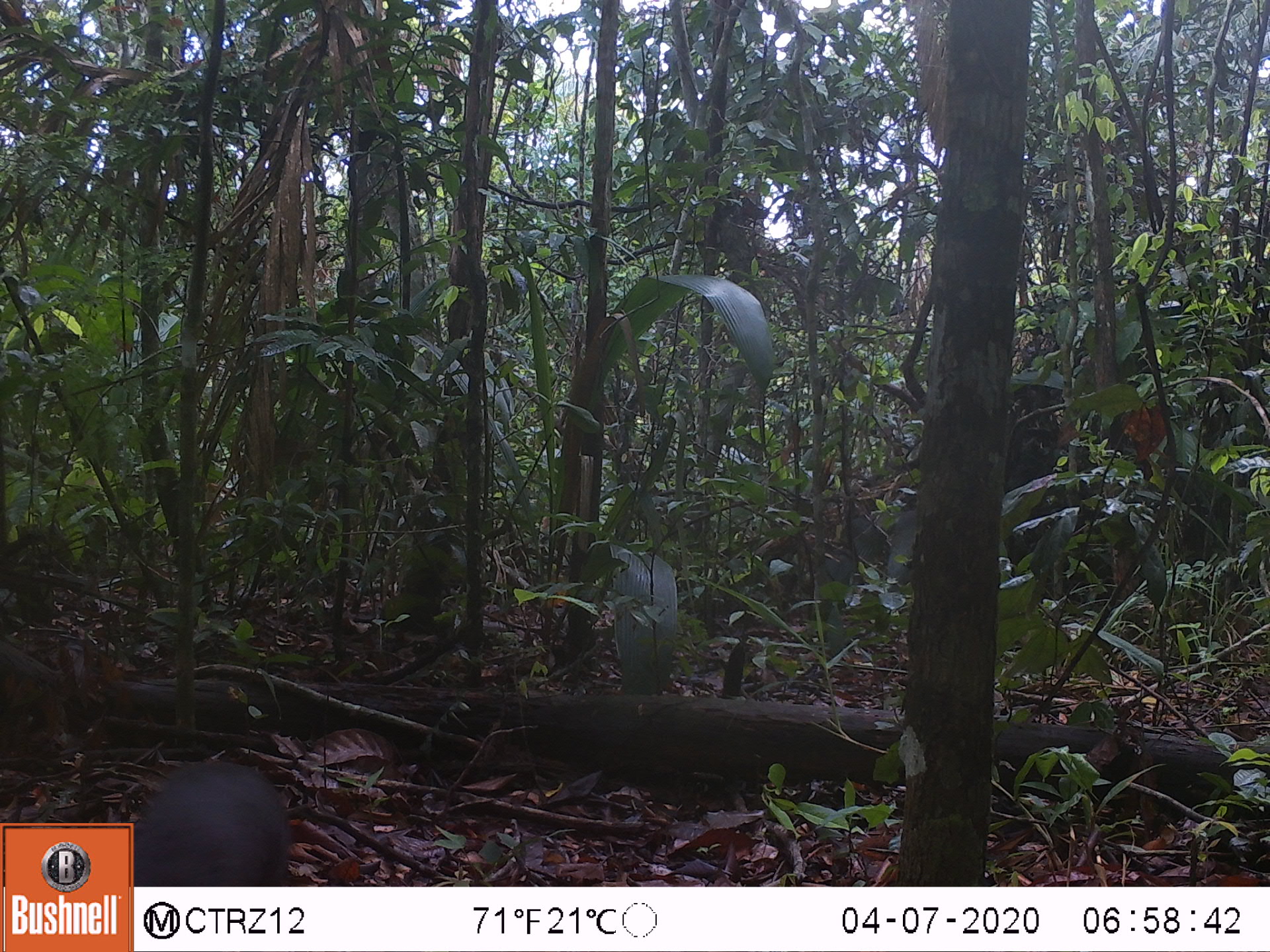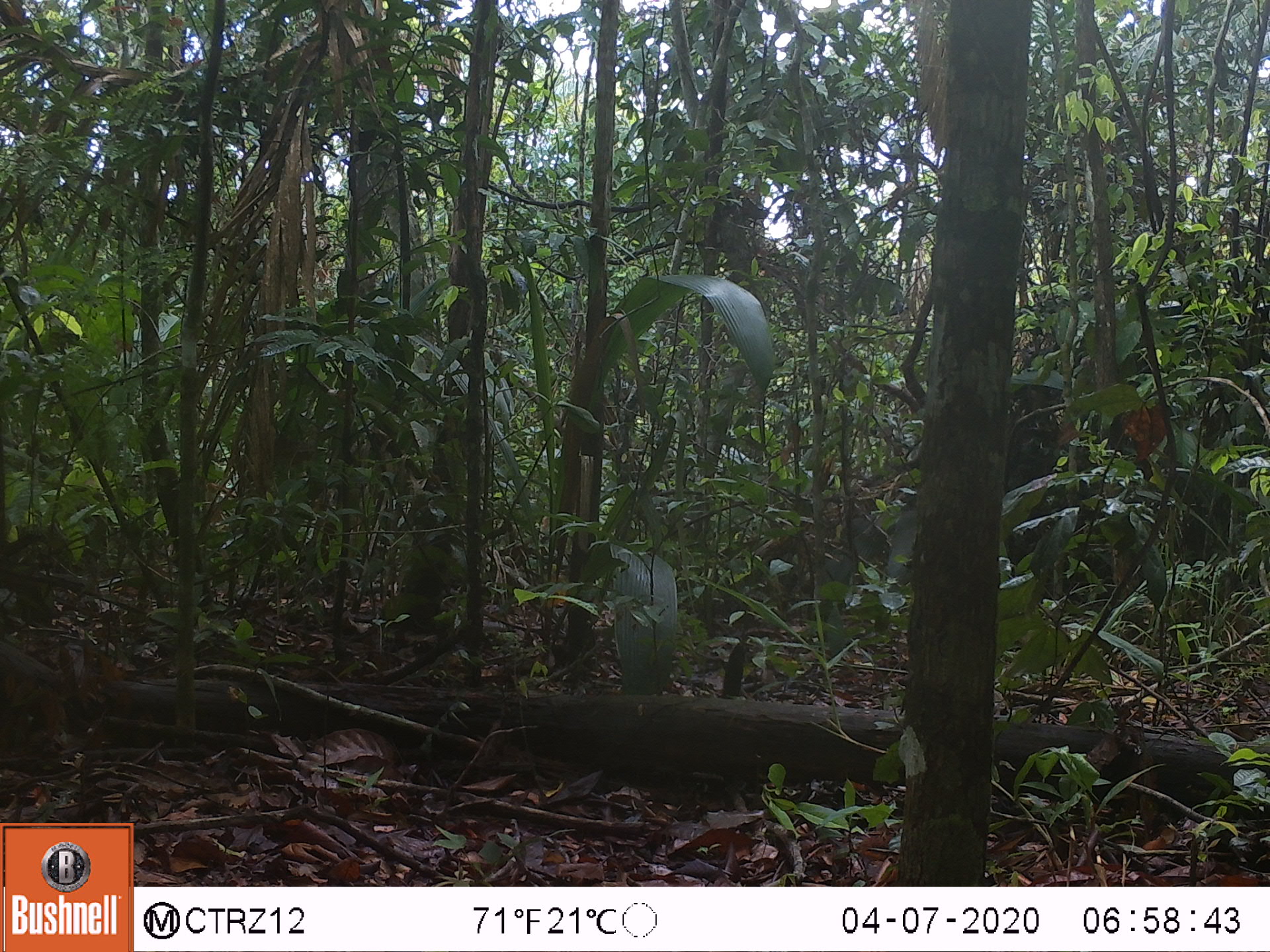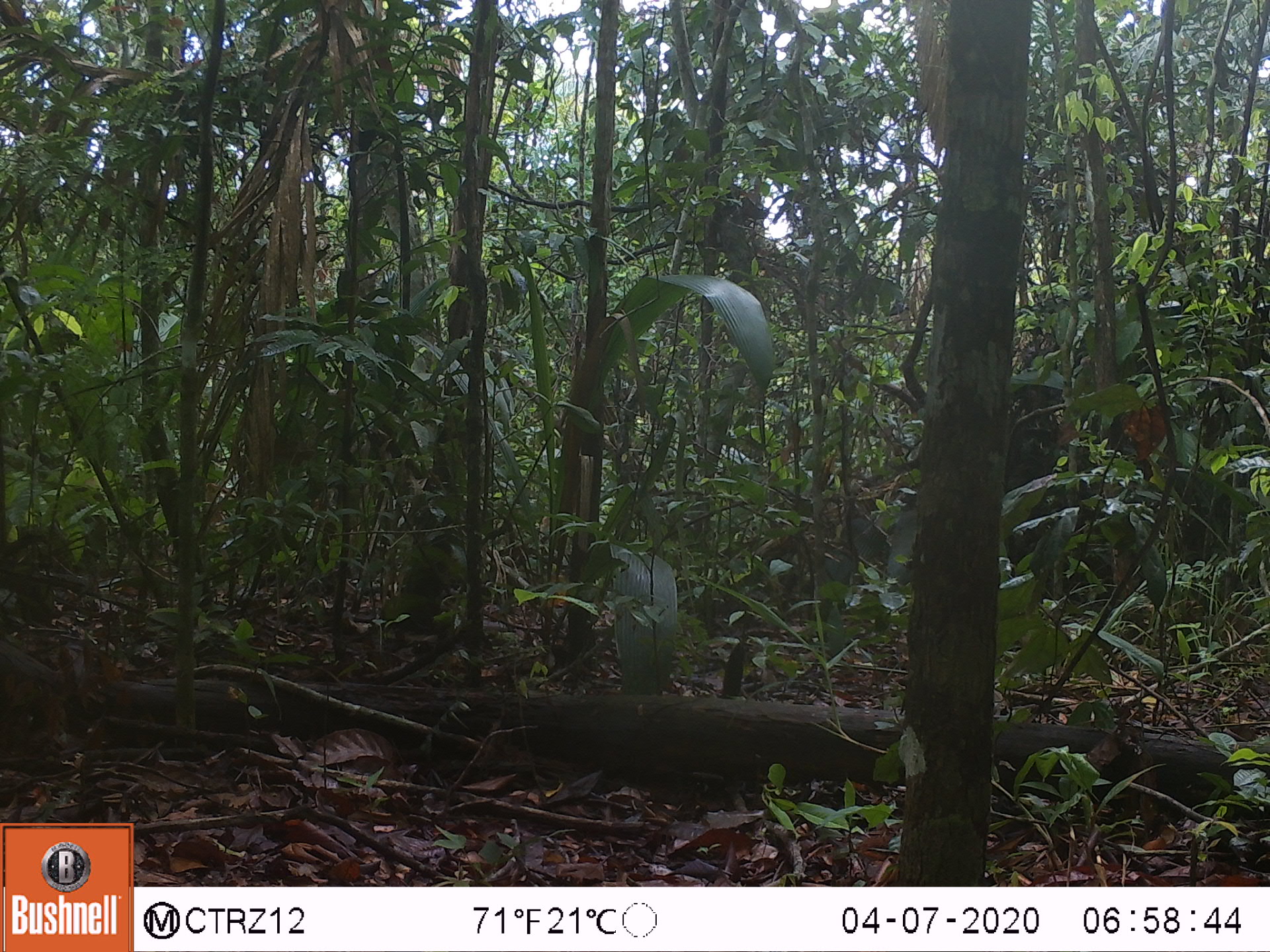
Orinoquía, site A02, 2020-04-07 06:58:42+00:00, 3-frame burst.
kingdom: Animalia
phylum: Chordata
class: Mammalia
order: Rodentia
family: Dasyproctidae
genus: Dasyprocta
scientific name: Dasyprocta fuliginosa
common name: black agouti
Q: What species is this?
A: Black agouti (Dasyprocta fuliginosa).